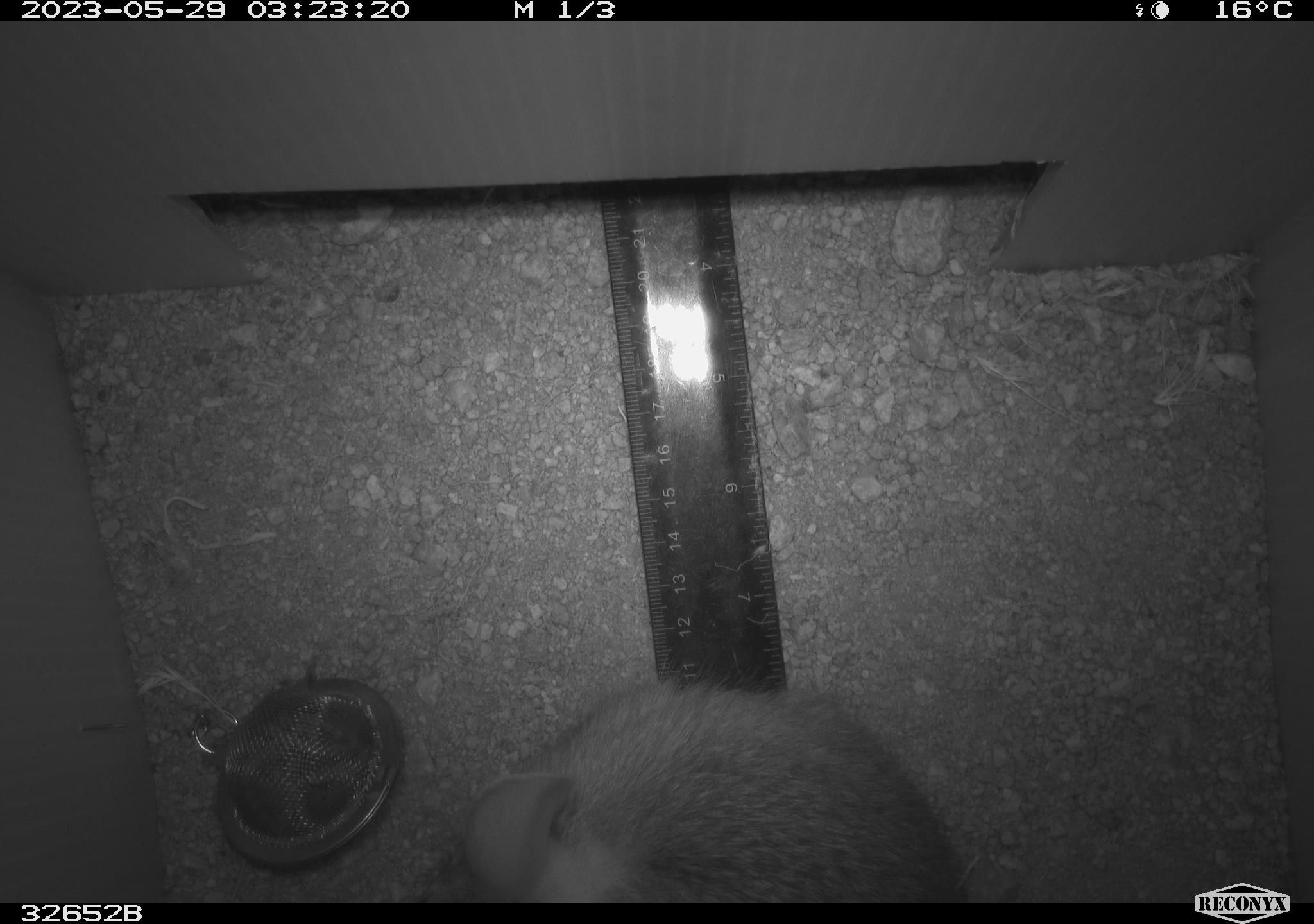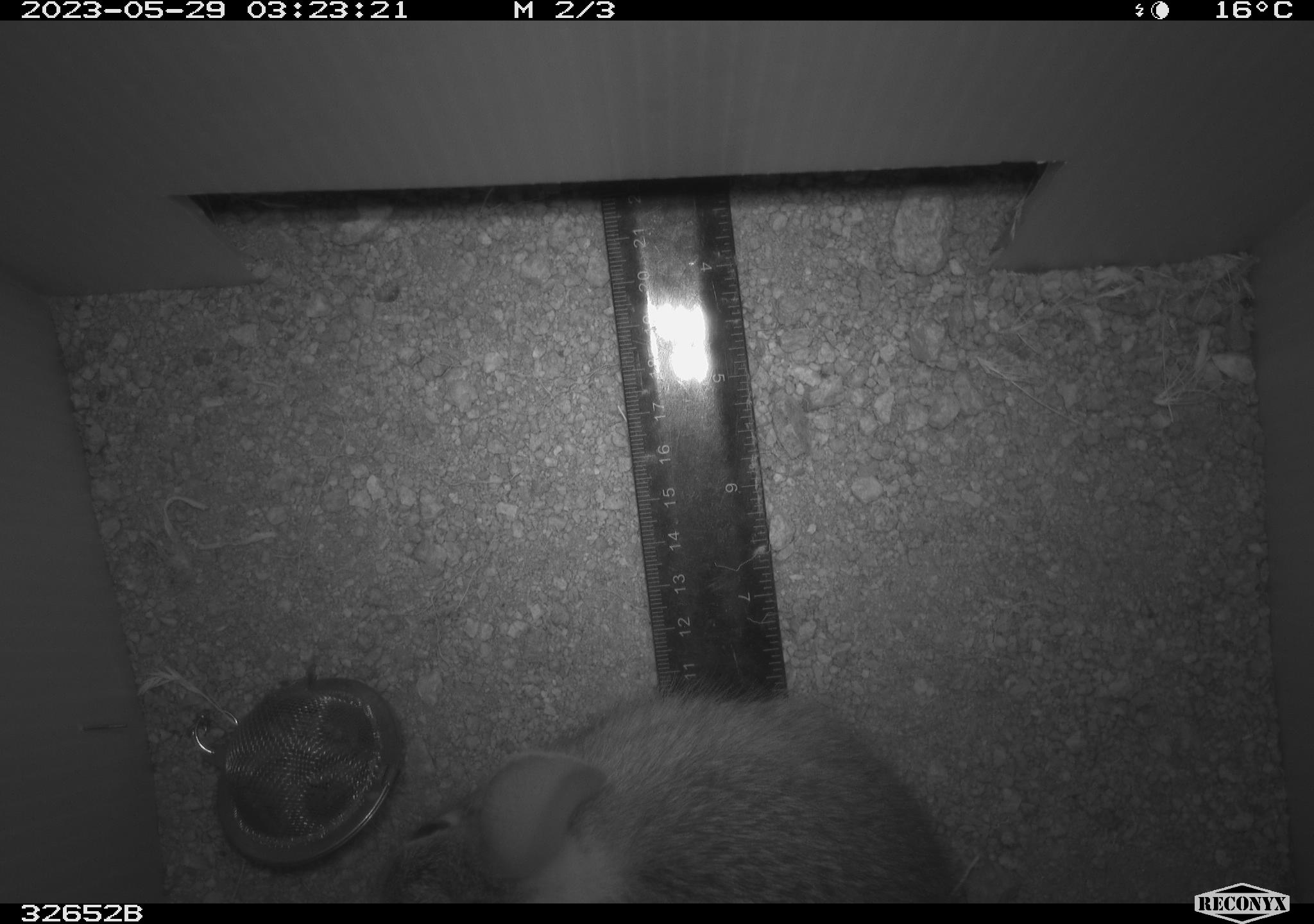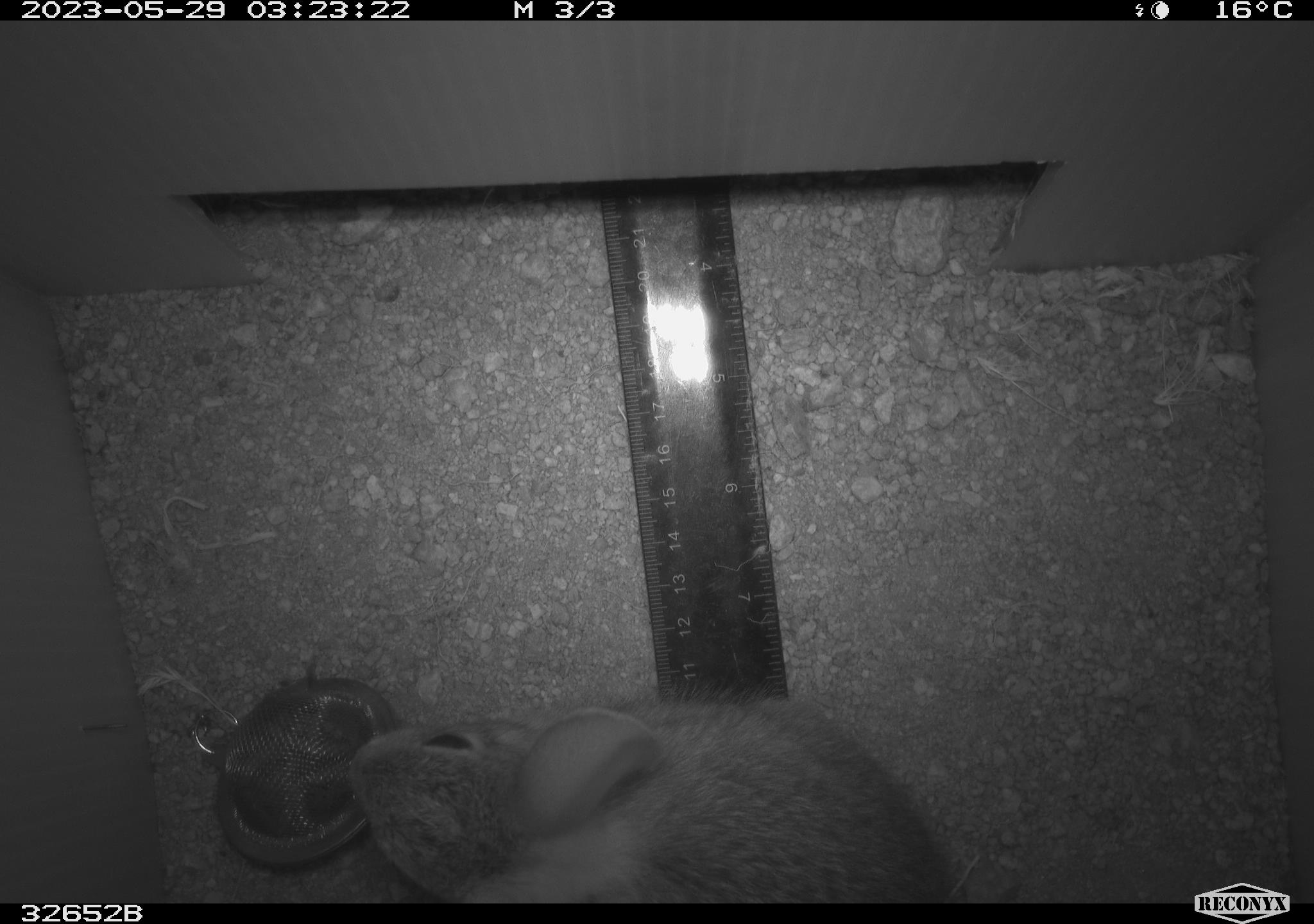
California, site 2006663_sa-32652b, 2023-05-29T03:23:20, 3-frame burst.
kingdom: Animalia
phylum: Chordata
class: Mammalia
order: Lagomorpha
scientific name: Lagomorpha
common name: hares, rabbits, and pikas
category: lagomorpha order